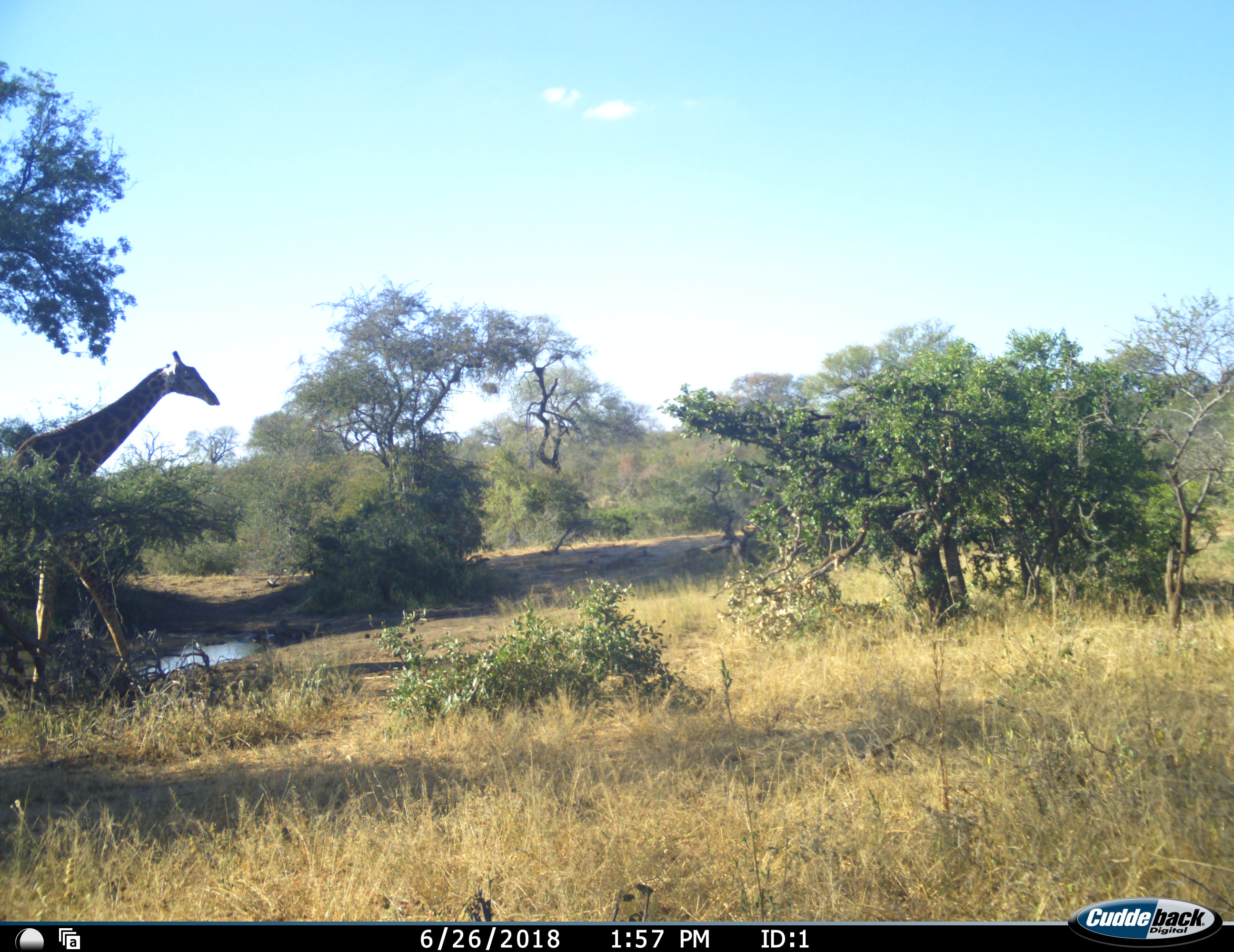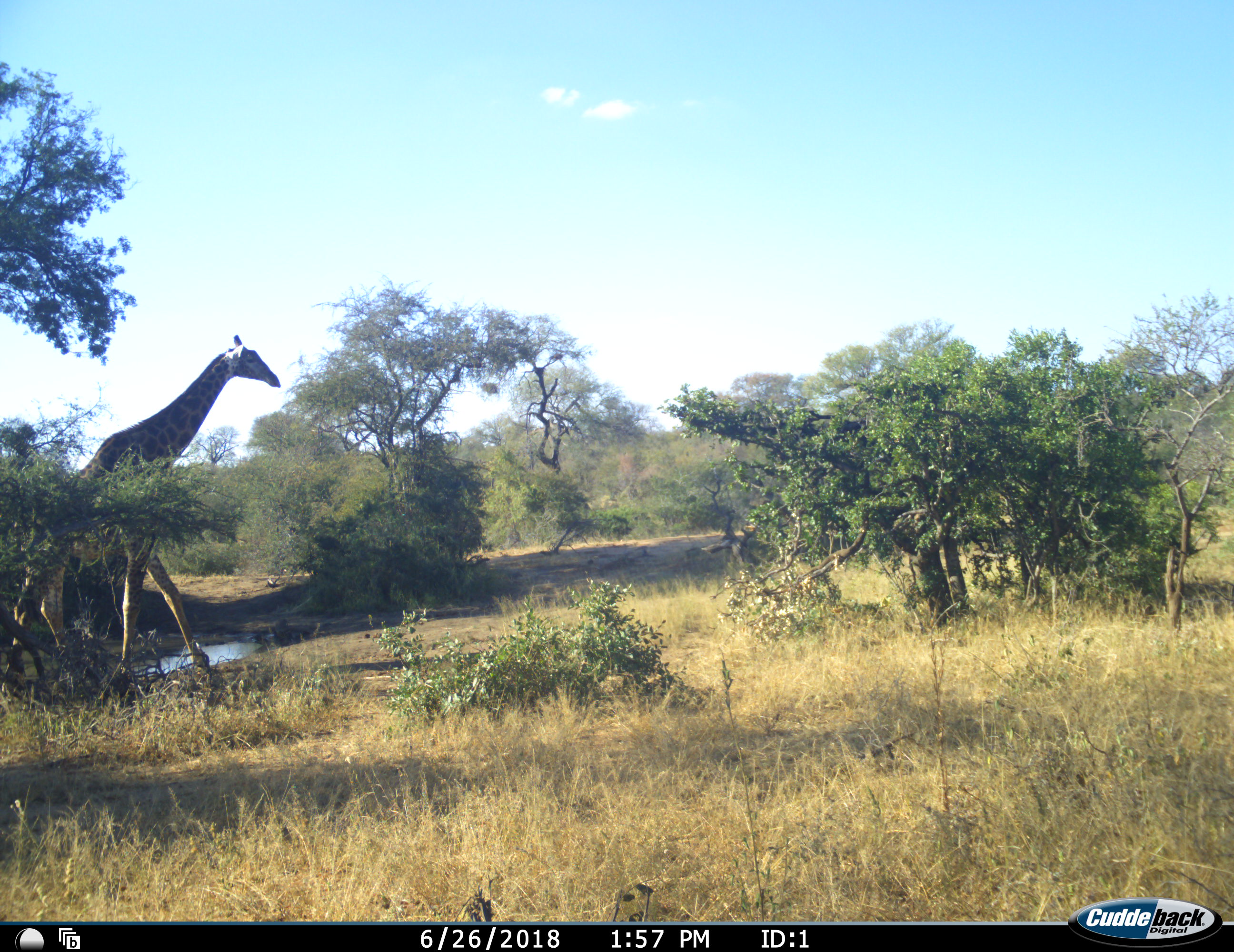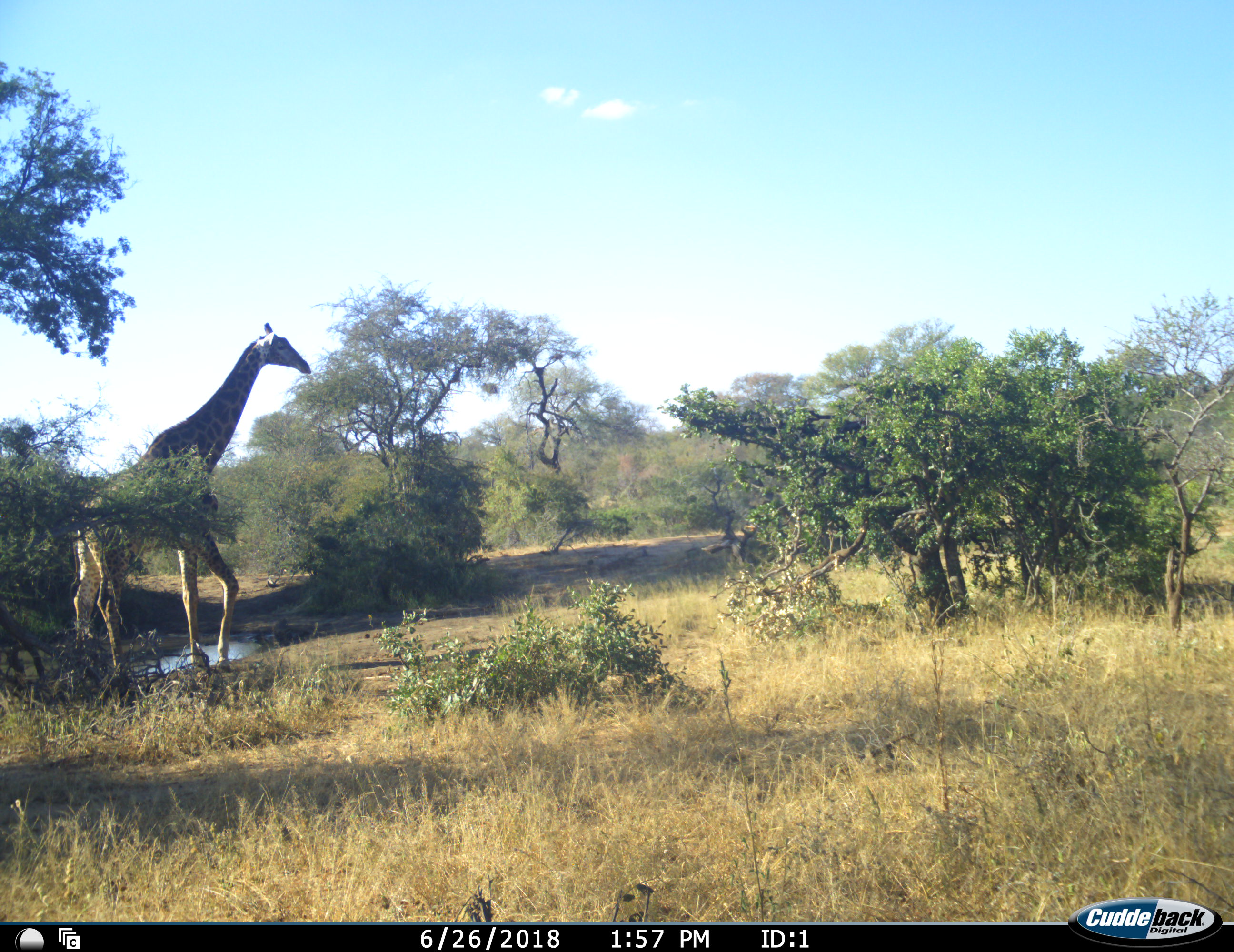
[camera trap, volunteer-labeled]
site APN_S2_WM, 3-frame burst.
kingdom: Animalia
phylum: Chordata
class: Mammalia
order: Artiodactyla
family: Giraffidae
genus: Giraffa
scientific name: Giraffa camelopardalis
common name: giraffe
Giraffe (Giraffa camelopardalis), count 1. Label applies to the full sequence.